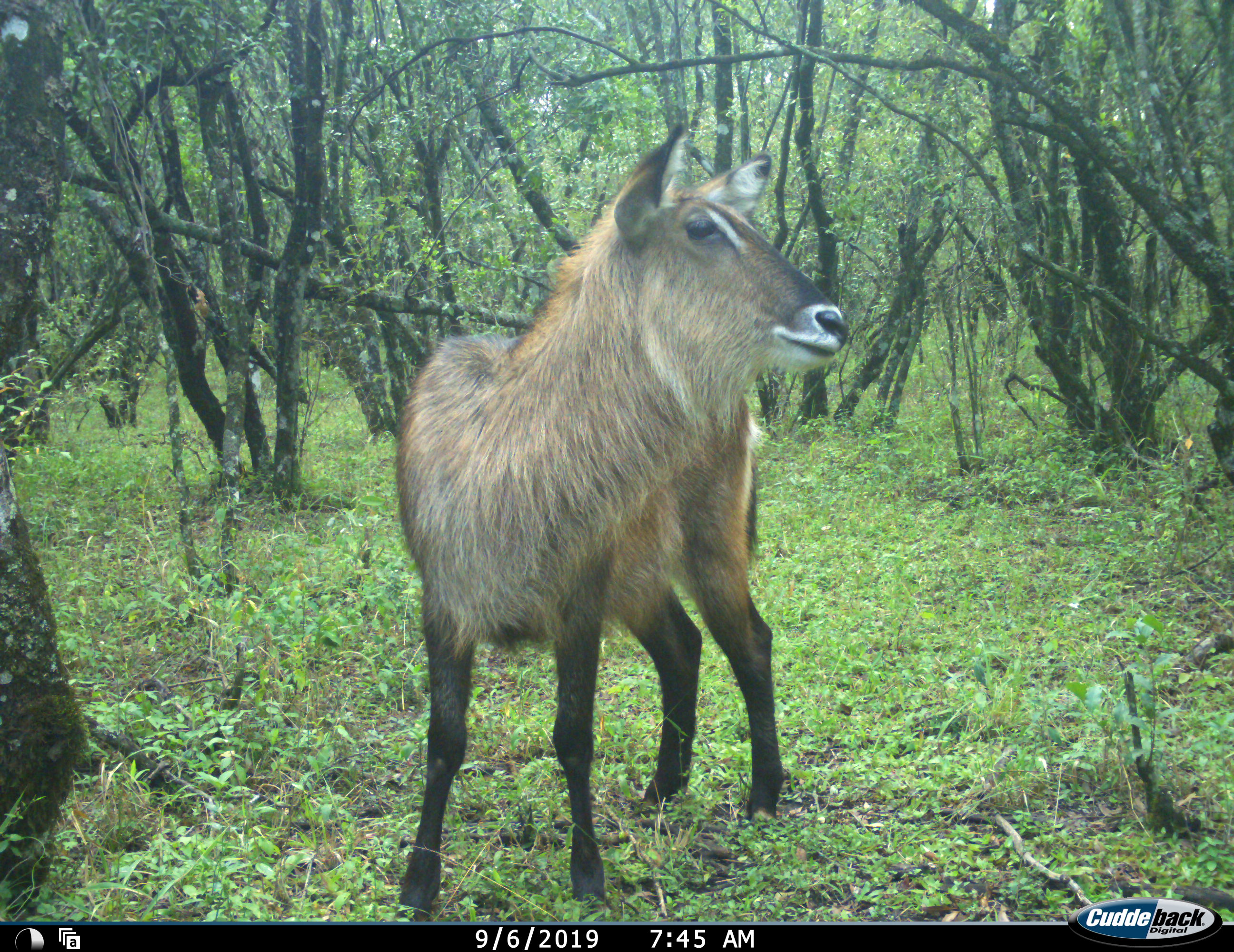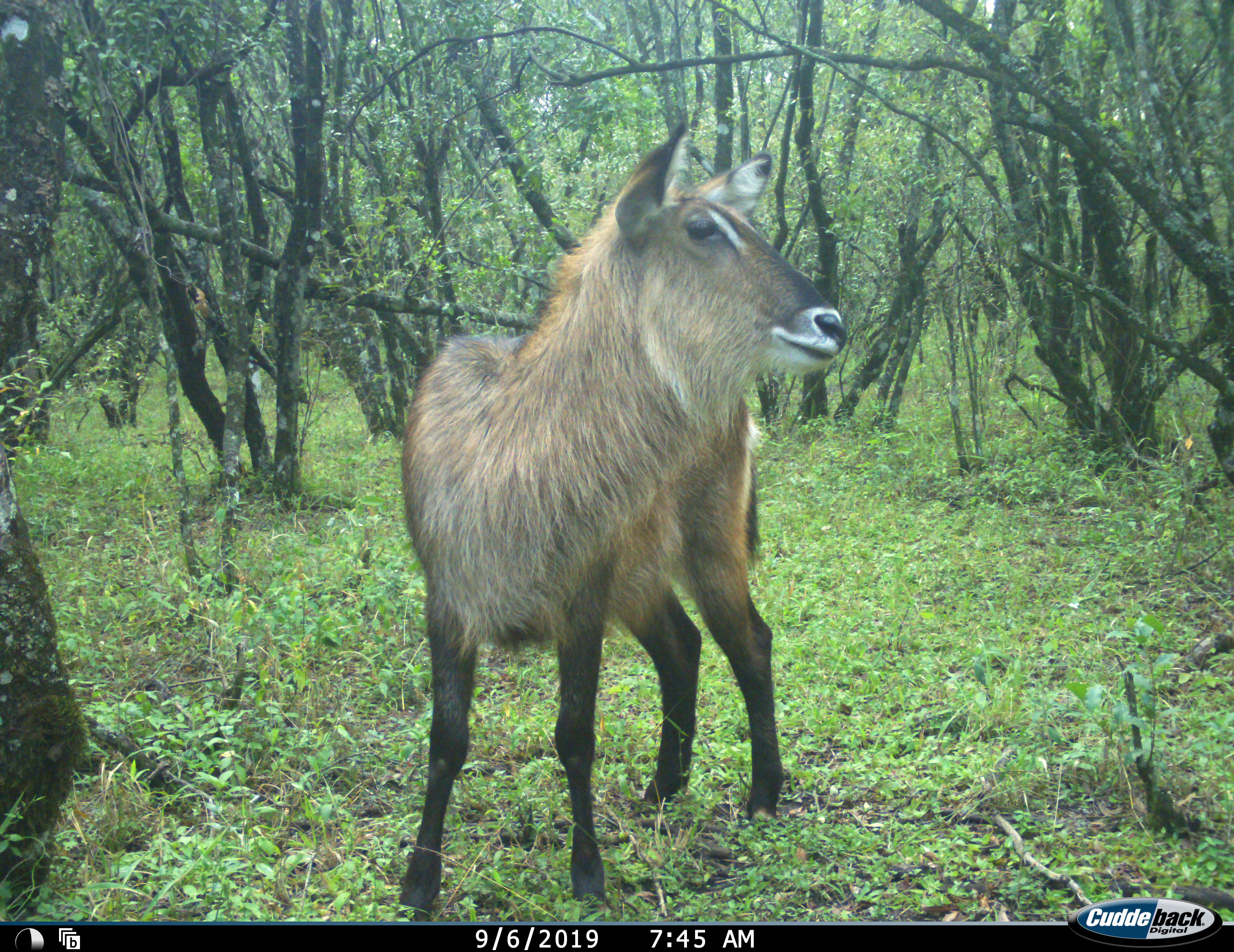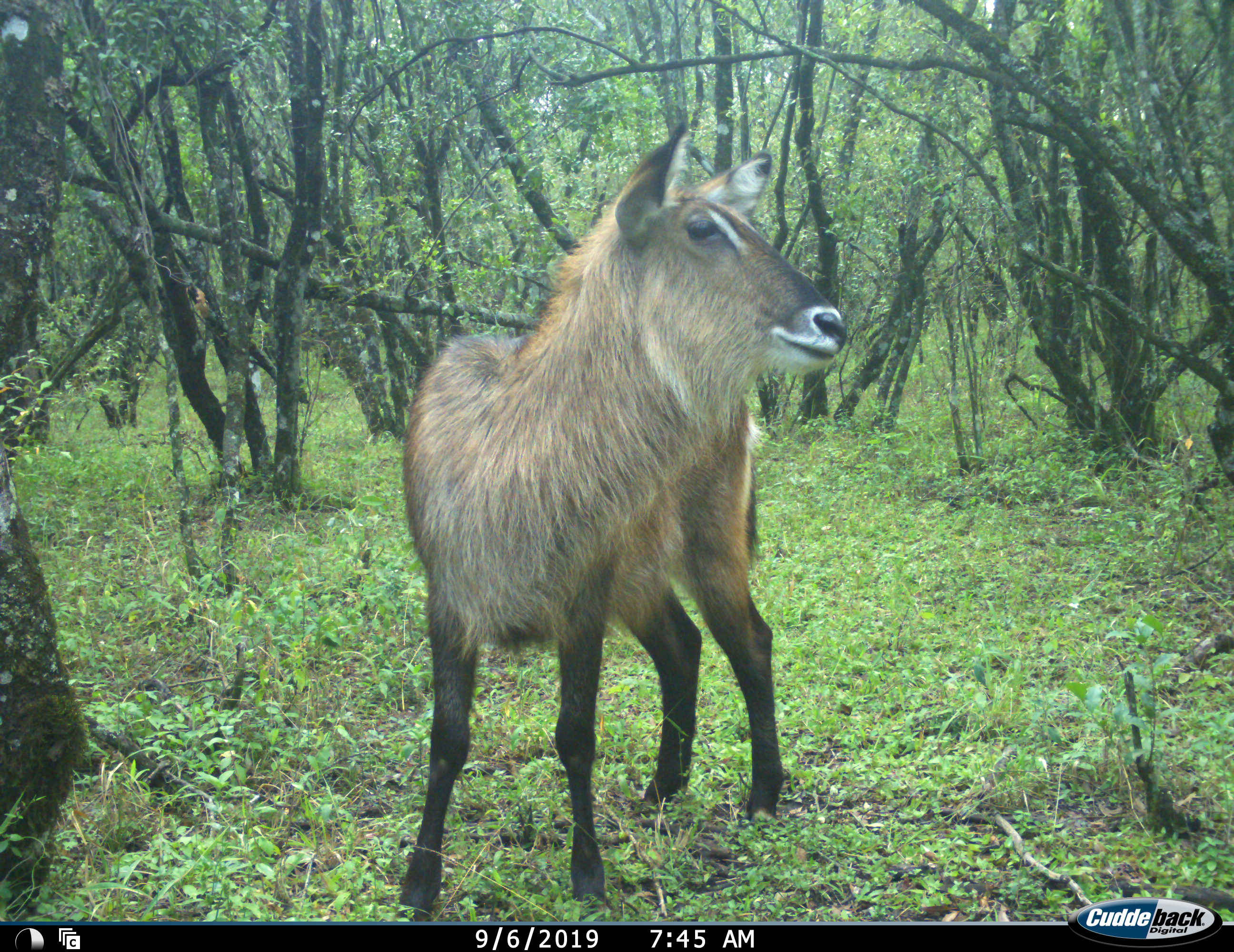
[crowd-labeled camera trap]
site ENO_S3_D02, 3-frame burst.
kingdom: Animalia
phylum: Chordata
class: Mammalia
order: Artiodactyla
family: Bovidae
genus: Kobus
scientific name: Kobus ellipsiprymnus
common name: waterbuck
Waterbuck (Kobus ellipsiprymnus), count 1. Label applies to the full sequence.